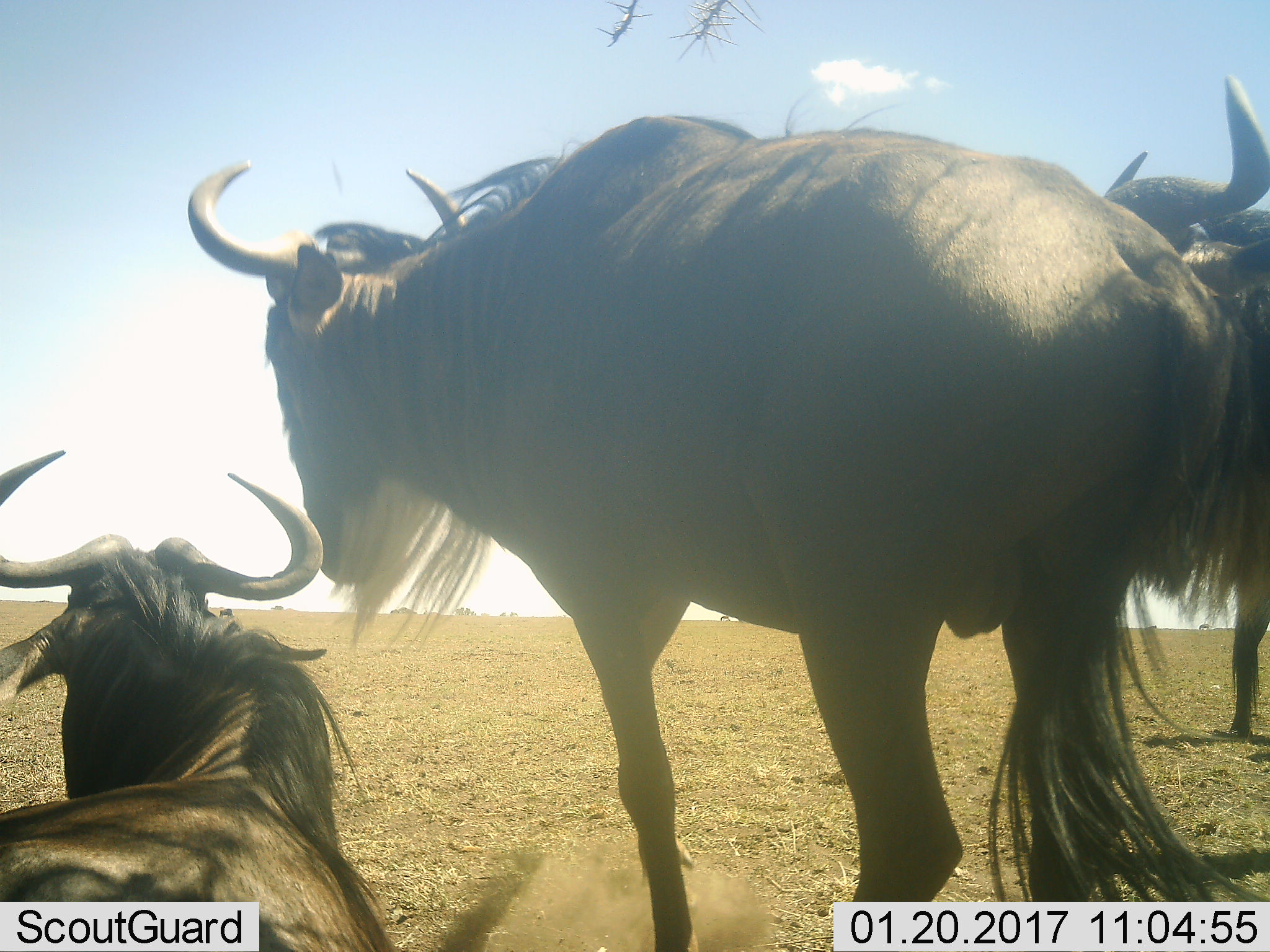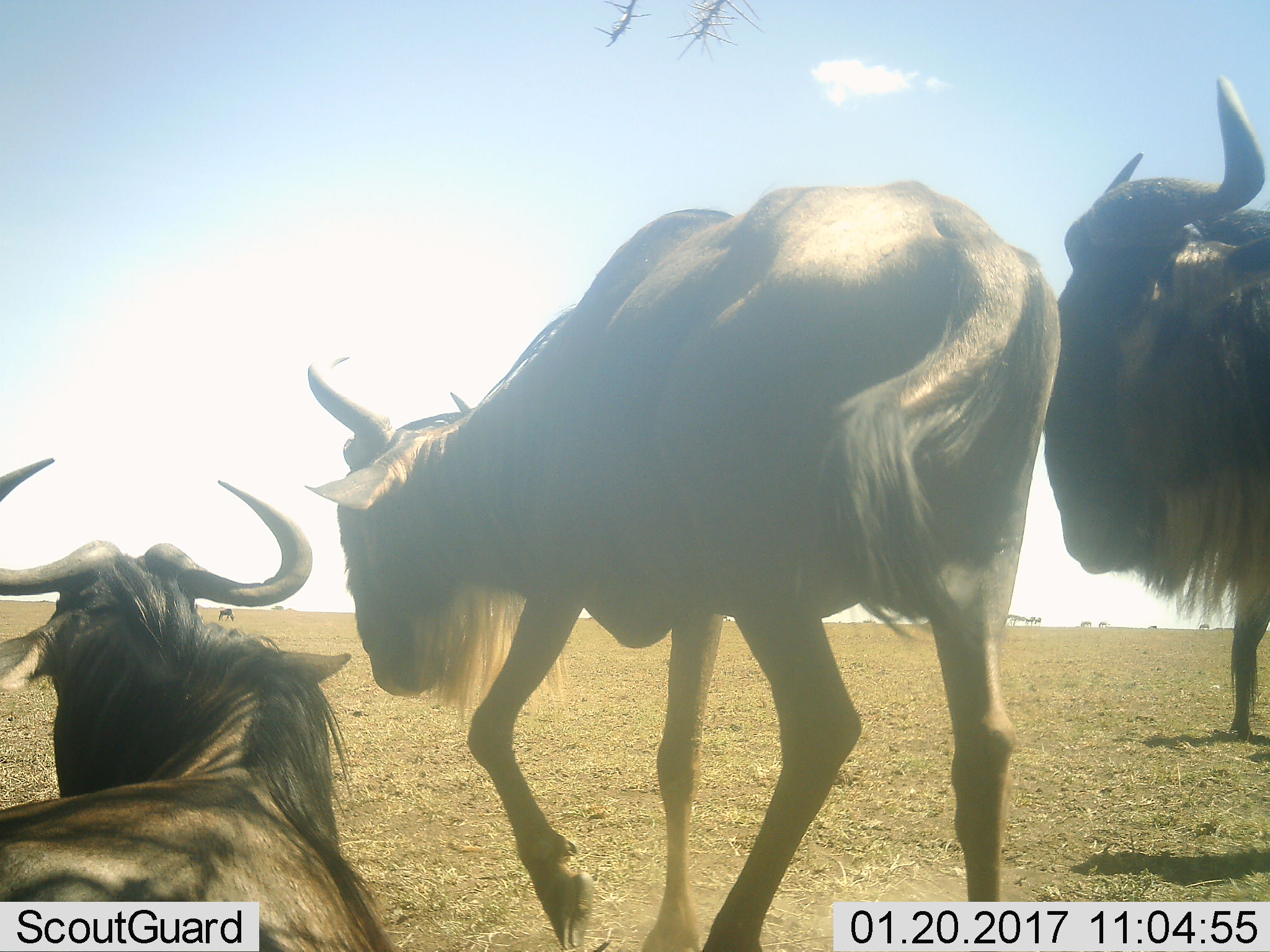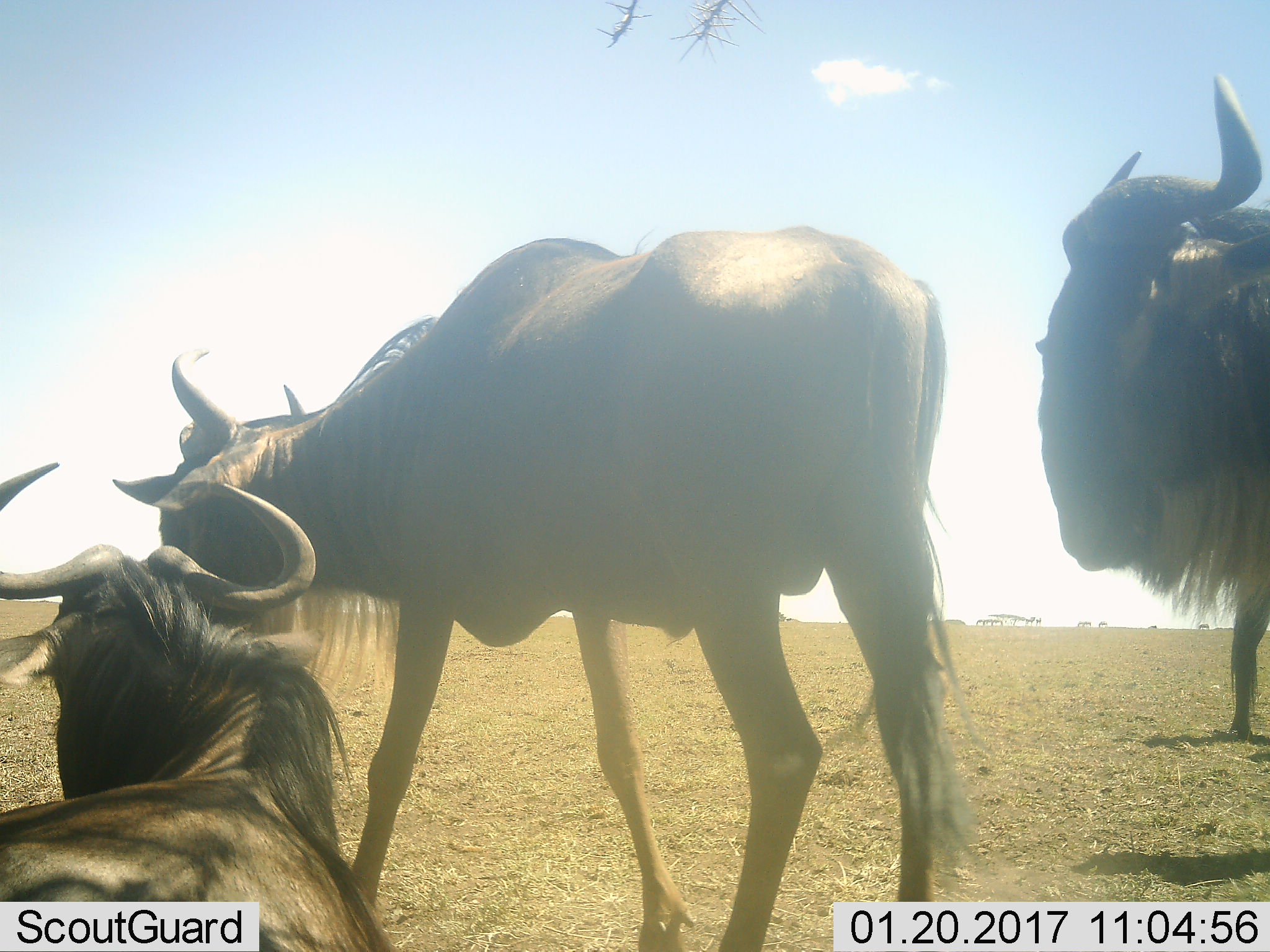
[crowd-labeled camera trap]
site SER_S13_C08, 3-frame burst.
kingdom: Animalia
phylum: Chordata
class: Mammalia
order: Artiodactyla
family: Bovidae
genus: Connochaetes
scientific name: Connochaetes taurinus taurinus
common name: blue wildebeest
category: wildebeestblue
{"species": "wildebeestblue (blue wildebeest) (Connochaetes taurinus taurinus)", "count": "3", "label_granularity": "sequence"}